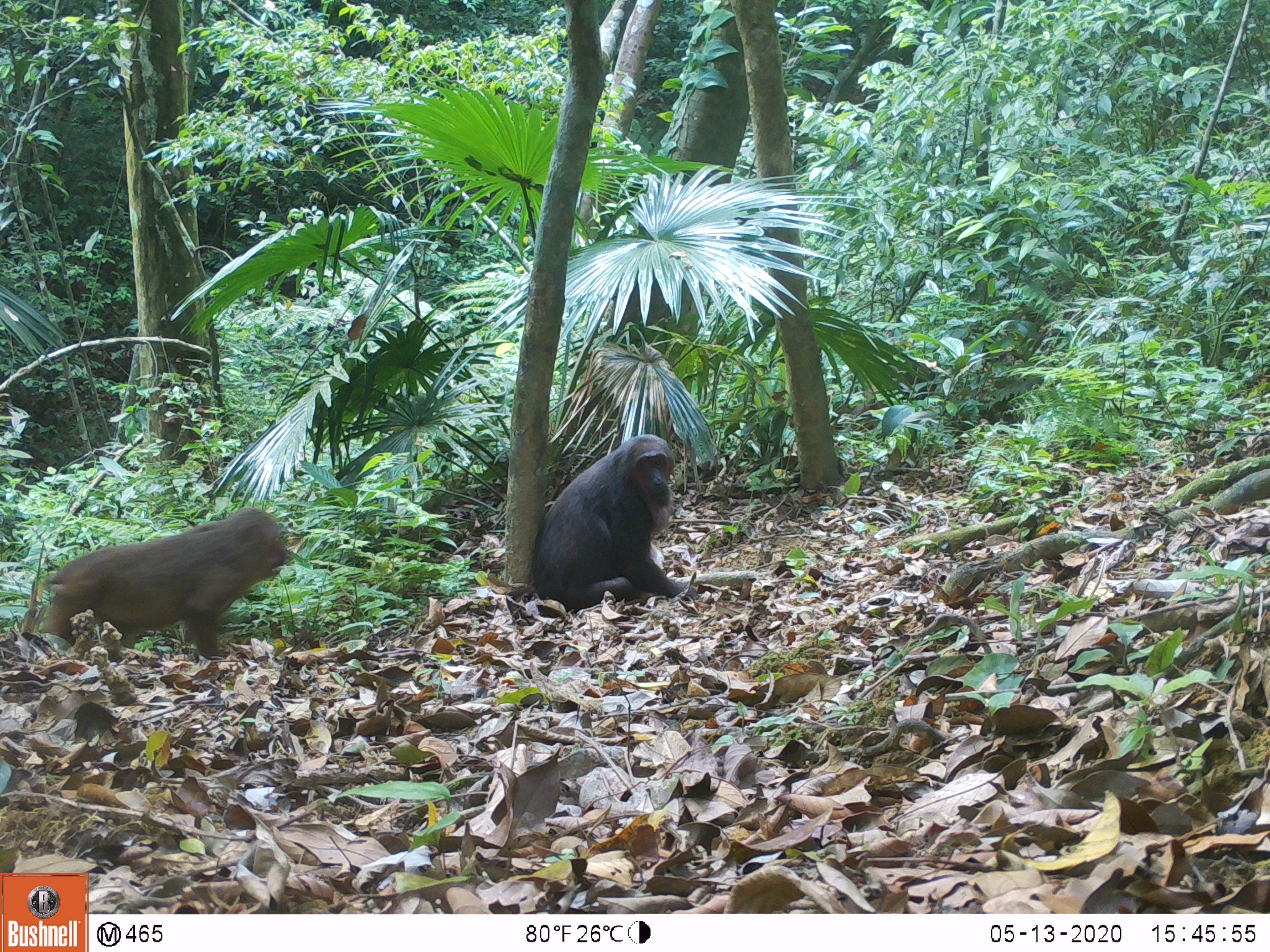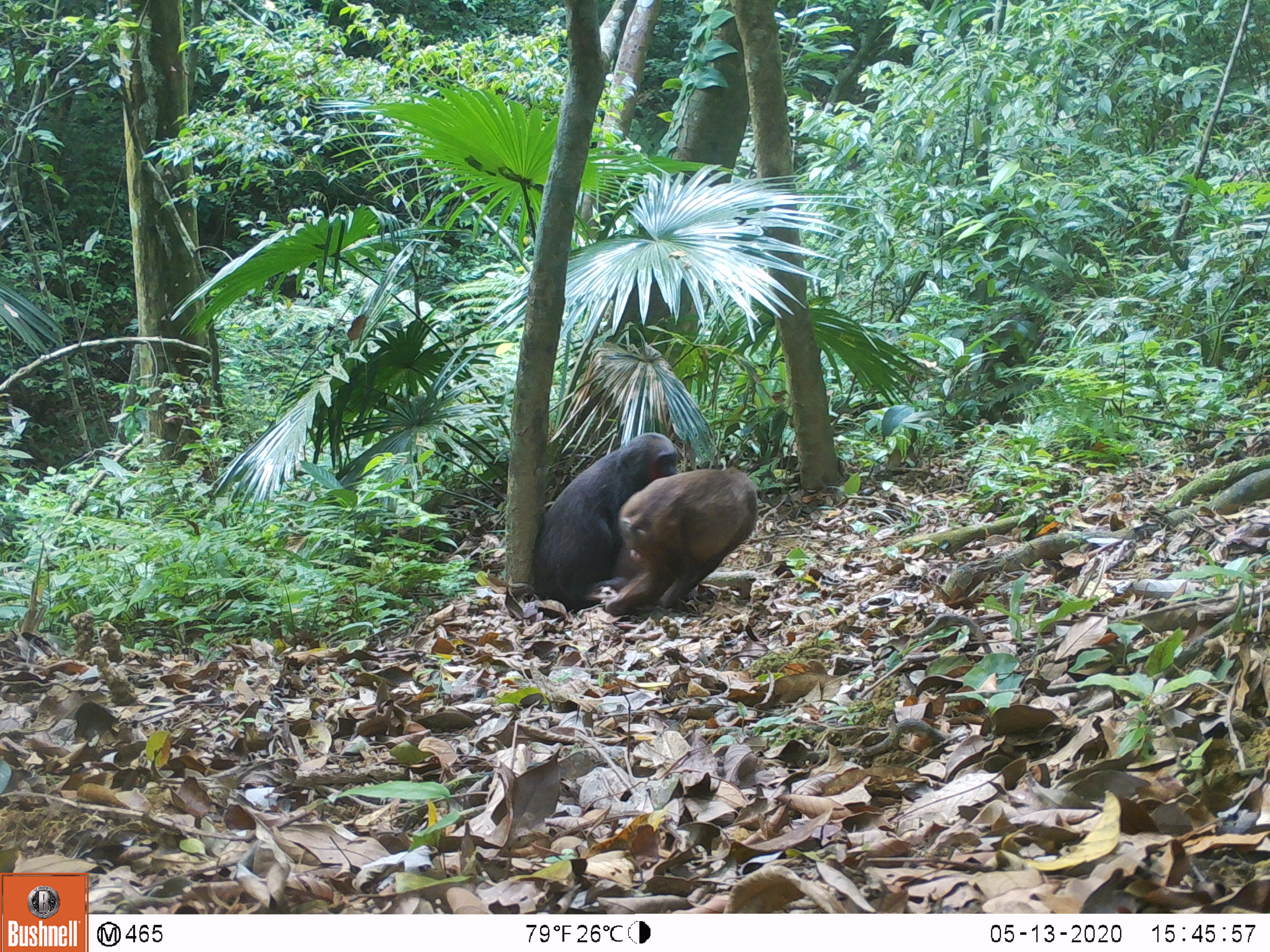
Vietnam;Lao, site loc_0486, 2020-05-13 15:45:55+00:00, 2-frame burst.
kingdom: Animalia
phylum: Chordata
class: Mammalia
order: Primates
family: Cercopithecidae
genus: Macaca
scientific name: Macaca arctoides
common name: stump-tailed macaque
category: stump tailed macaque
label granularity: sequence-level